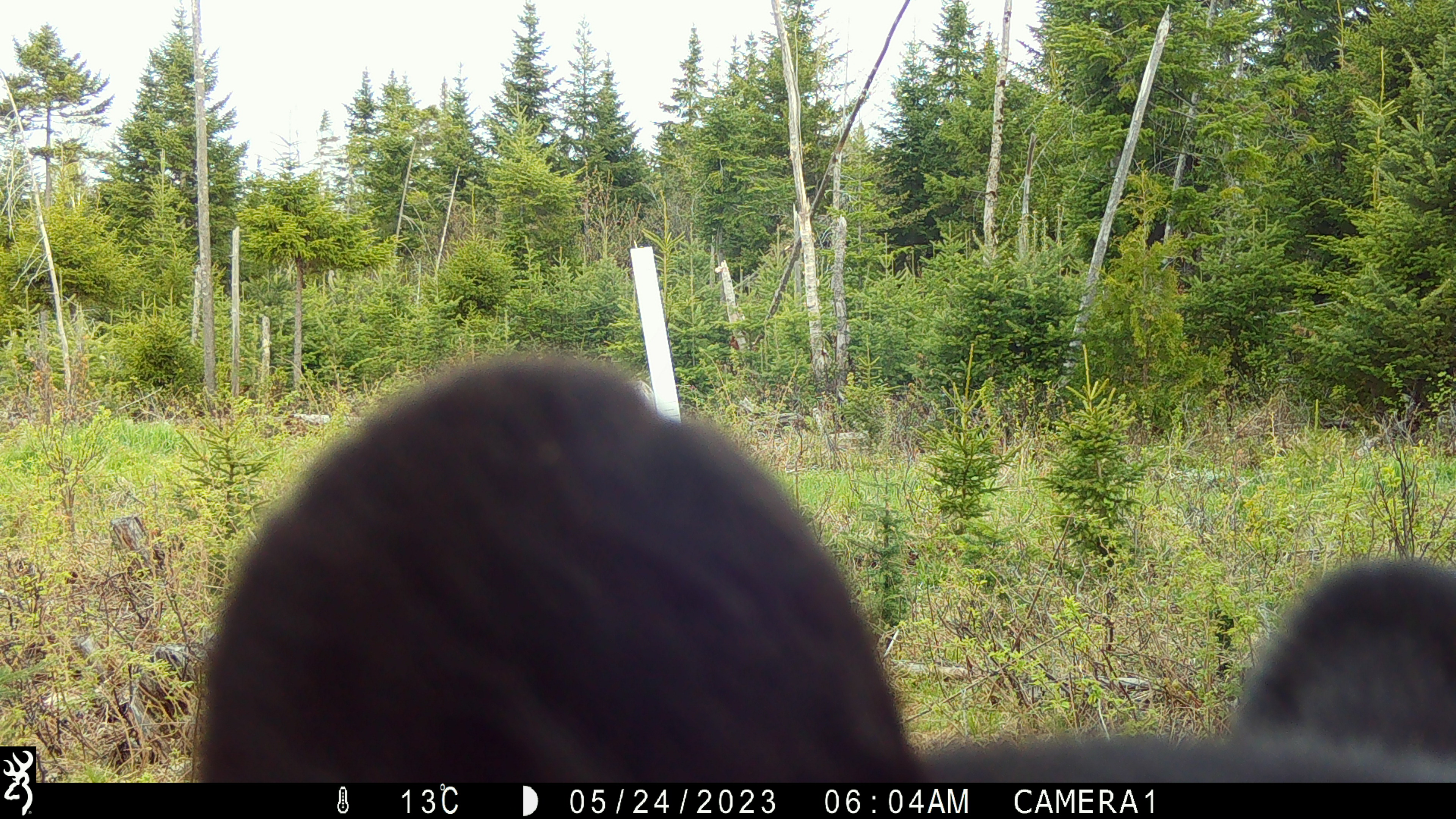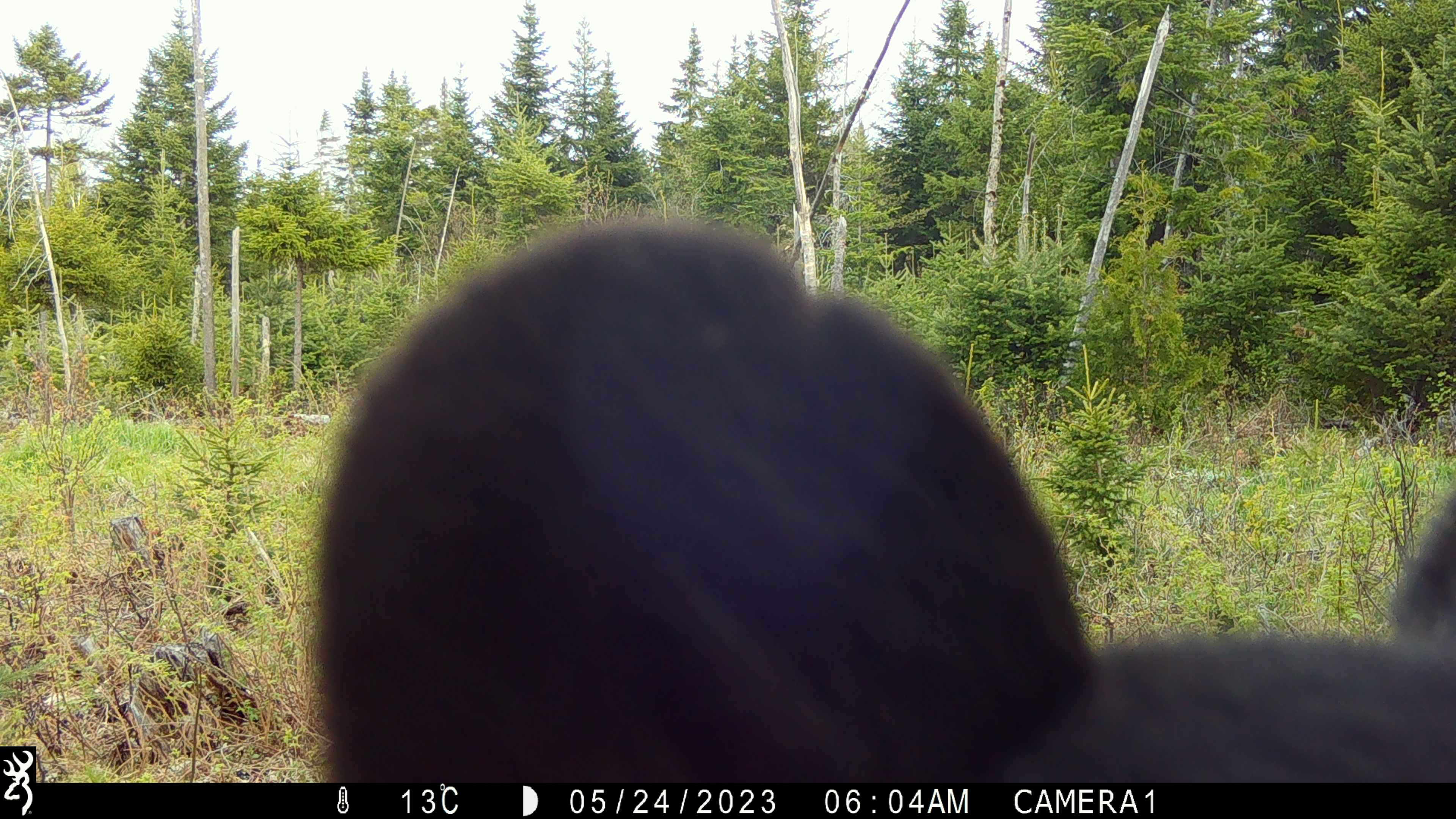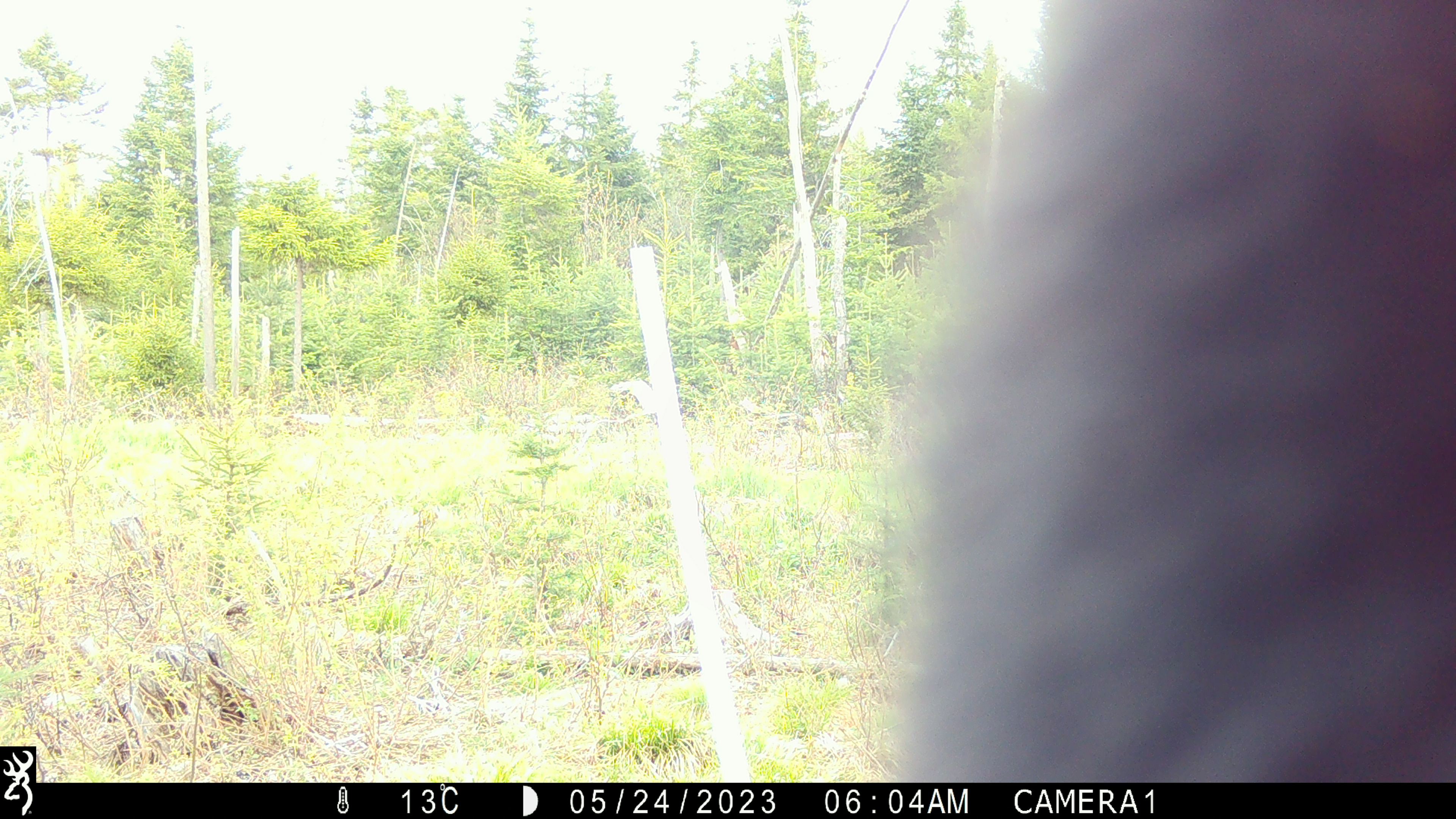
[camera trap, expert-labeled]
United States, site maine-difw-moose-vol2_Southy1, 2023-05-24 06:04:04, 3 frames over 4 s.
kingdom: Animalia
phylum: Chordata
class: Mammalia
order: Carnivora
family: Ursidae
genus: Ursus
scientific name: Ursus americanus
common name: black bear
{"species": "black bear (Ursus americanus)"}